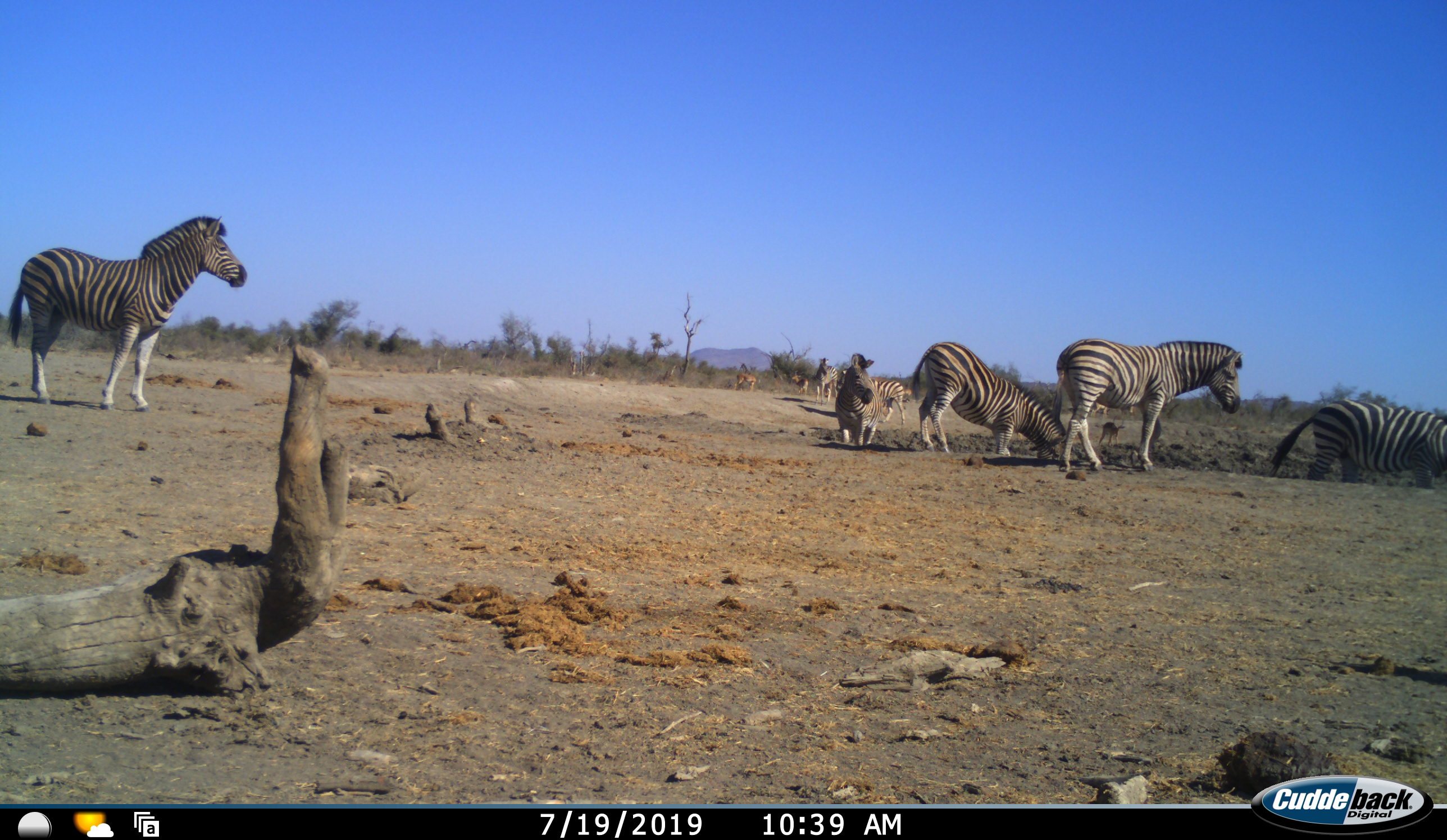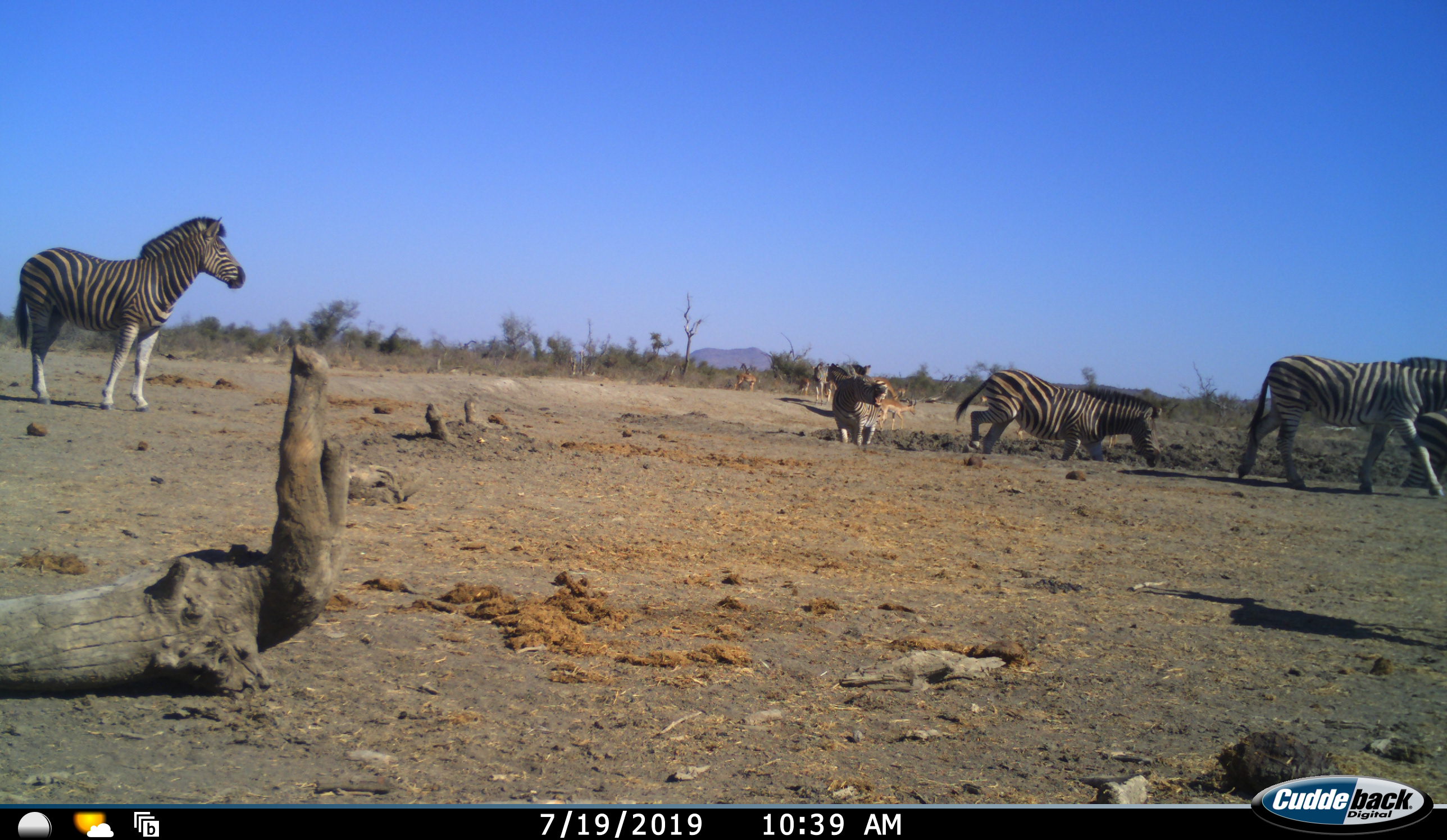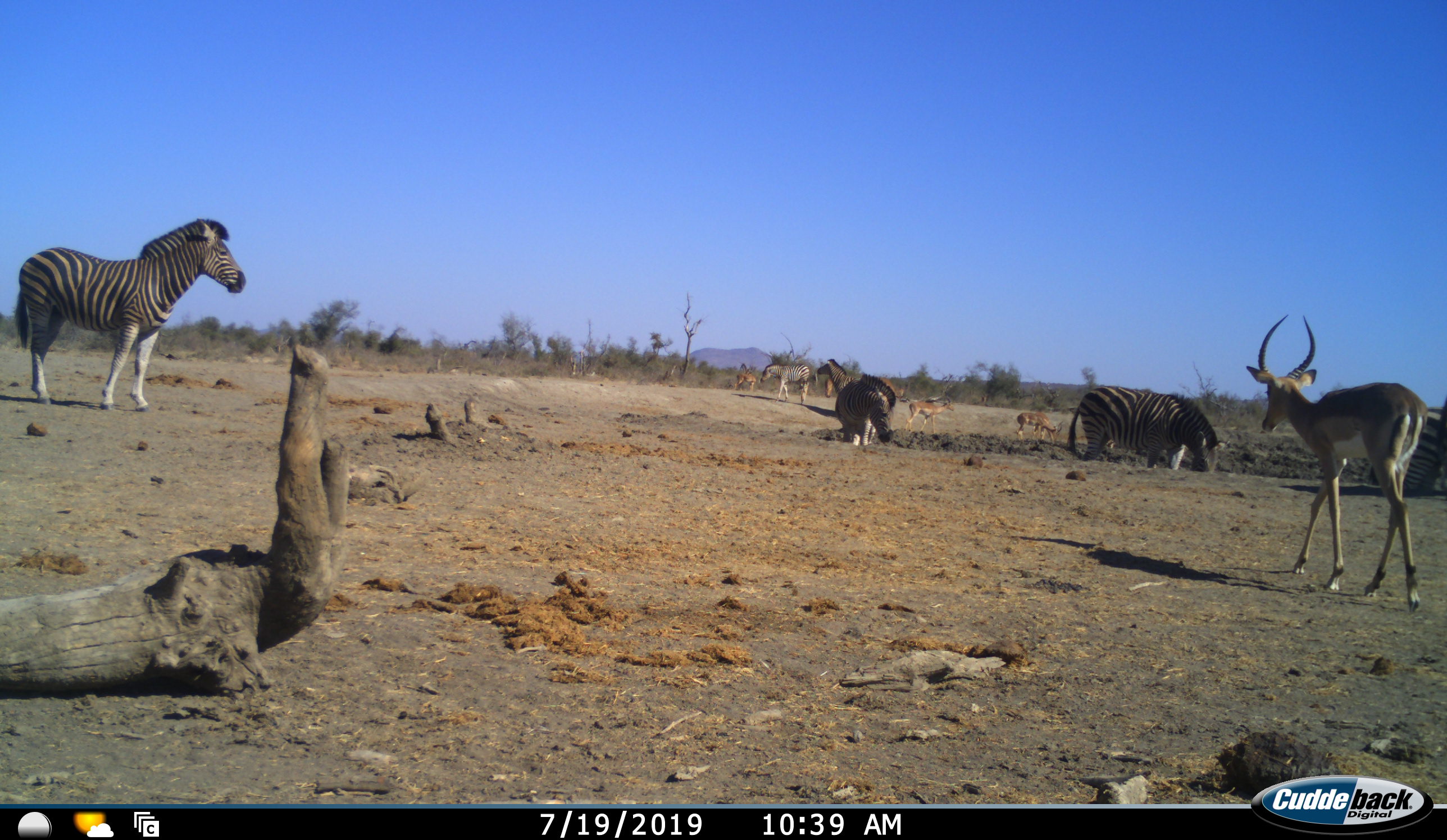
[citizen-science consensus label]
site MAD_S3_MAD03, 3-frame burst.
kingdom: Animalia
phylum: Chordata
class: Mammalia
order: Artiodactyla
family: Bovidae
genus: Aepyceros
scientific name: Aepyceros melampus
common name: impala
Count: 5.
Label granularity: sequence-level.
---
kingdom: Animalia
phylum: Chordata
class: Mammalia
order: Perissodactyla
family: Equidae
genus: Equus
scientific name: Equus quagga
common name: plains zebra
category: zebraplains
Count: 7.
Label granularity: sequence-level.